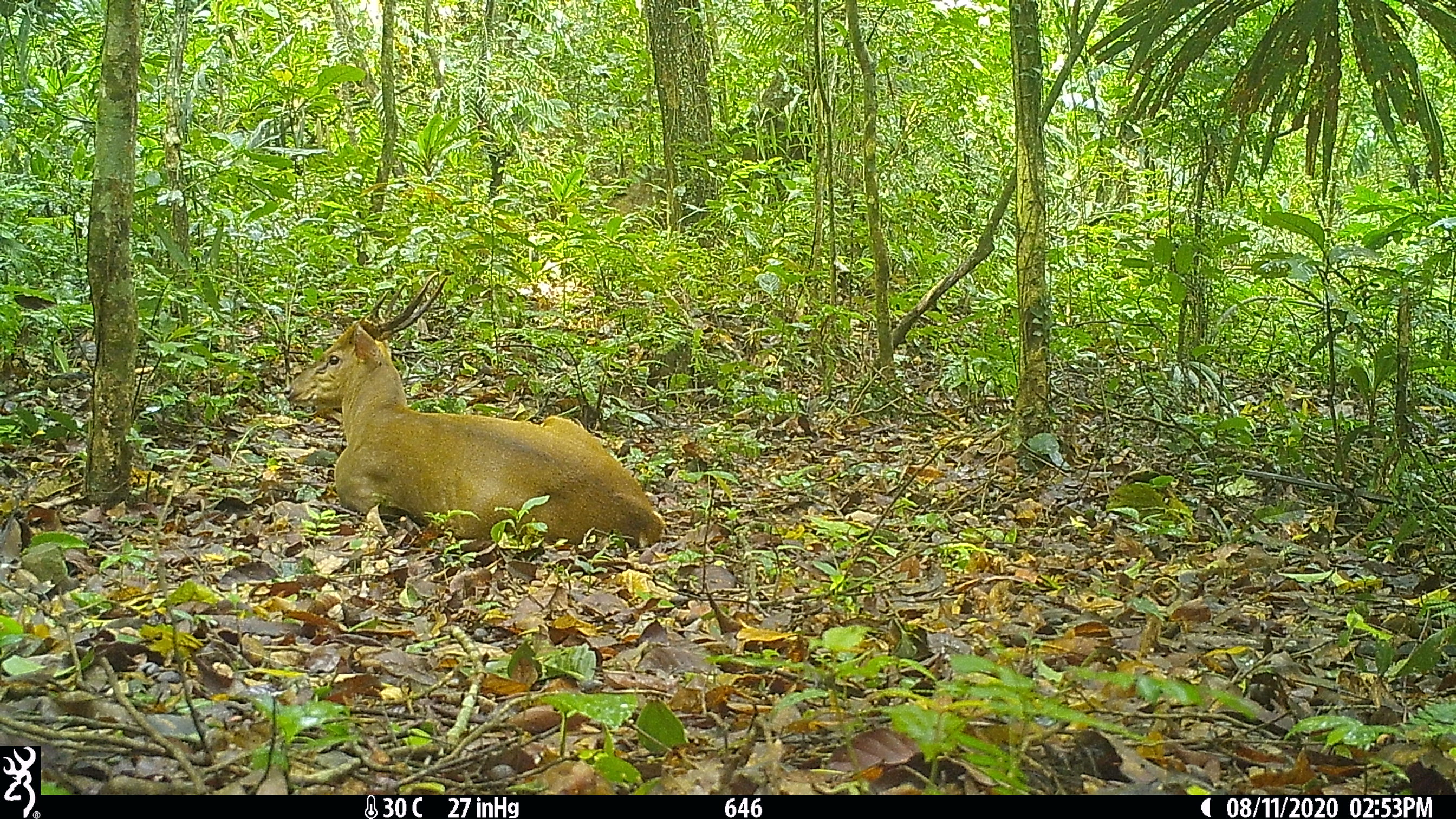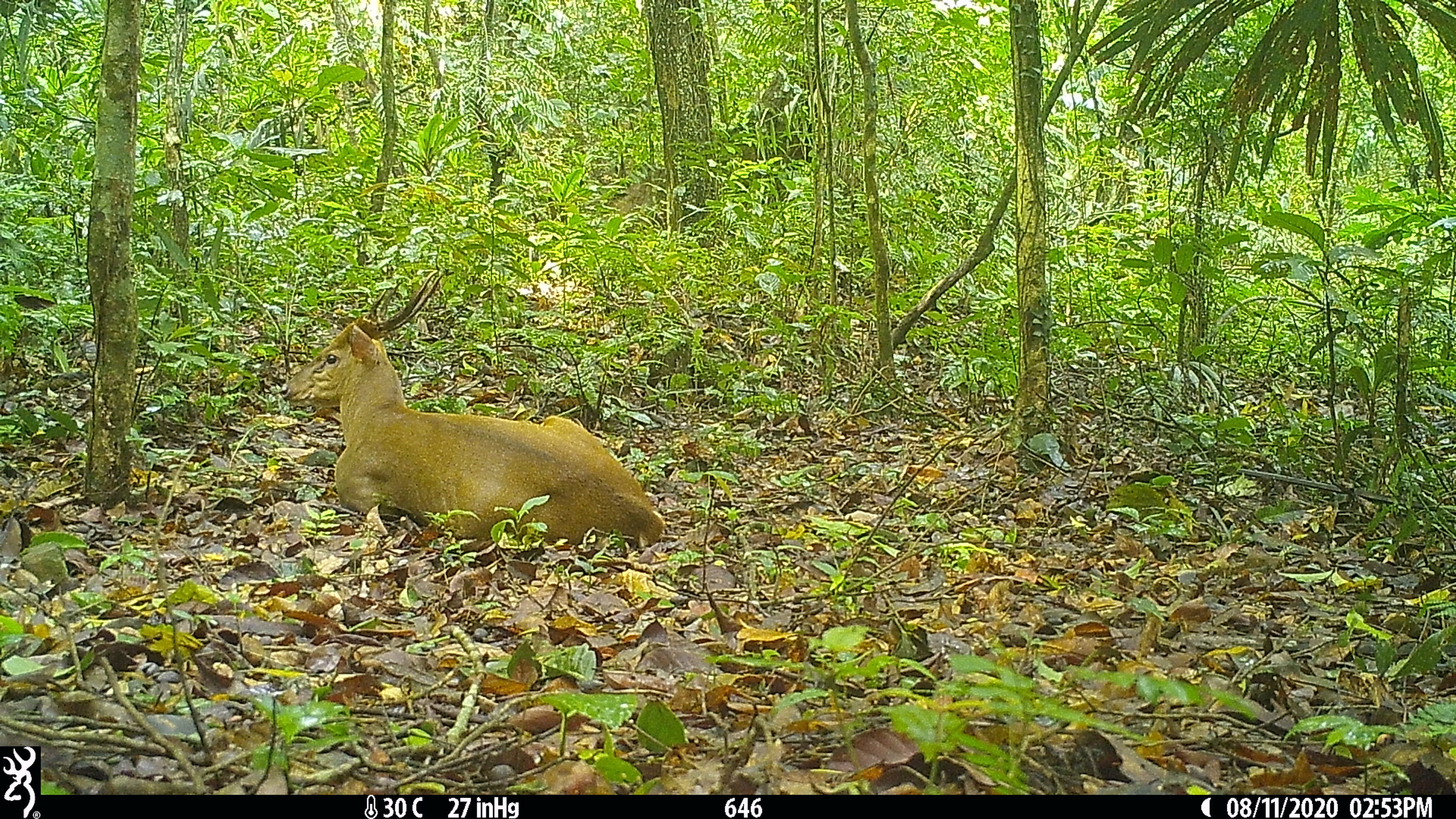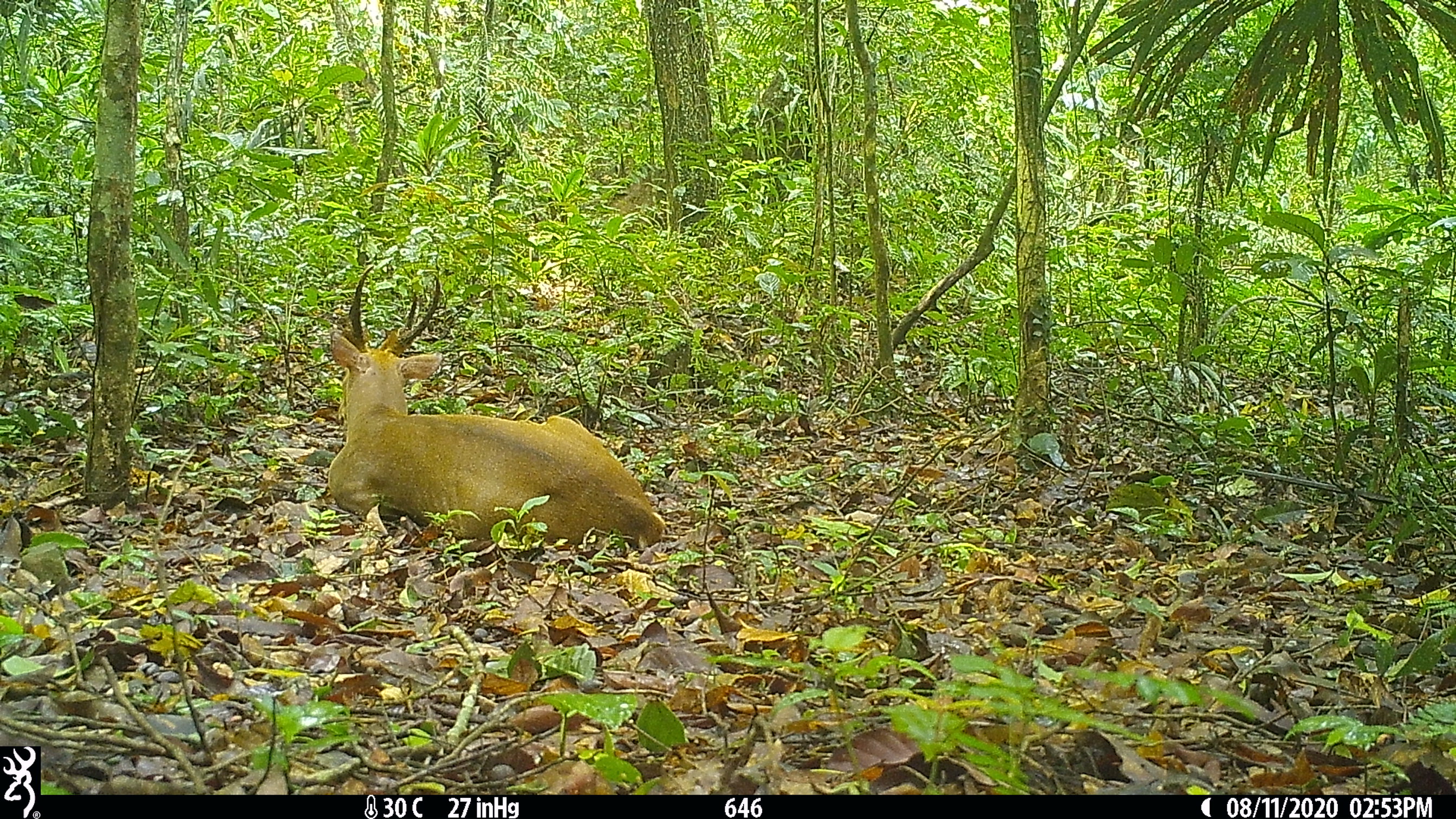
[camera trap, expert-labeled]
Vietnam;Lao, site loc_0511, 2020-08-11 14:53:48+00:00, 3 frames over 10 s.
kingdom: Animalia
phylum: Chordata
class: Mammalia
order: Artiodactyla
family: Cervidae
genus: Muntiacus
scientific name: Muntiacus vuquangensis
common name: large-antlered muntjac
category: large antlered muntjac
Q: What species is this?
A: Large antlered muntjac (large-antlered muntjac) (Muntiacus vuquangensis).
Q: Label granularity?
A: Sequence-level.